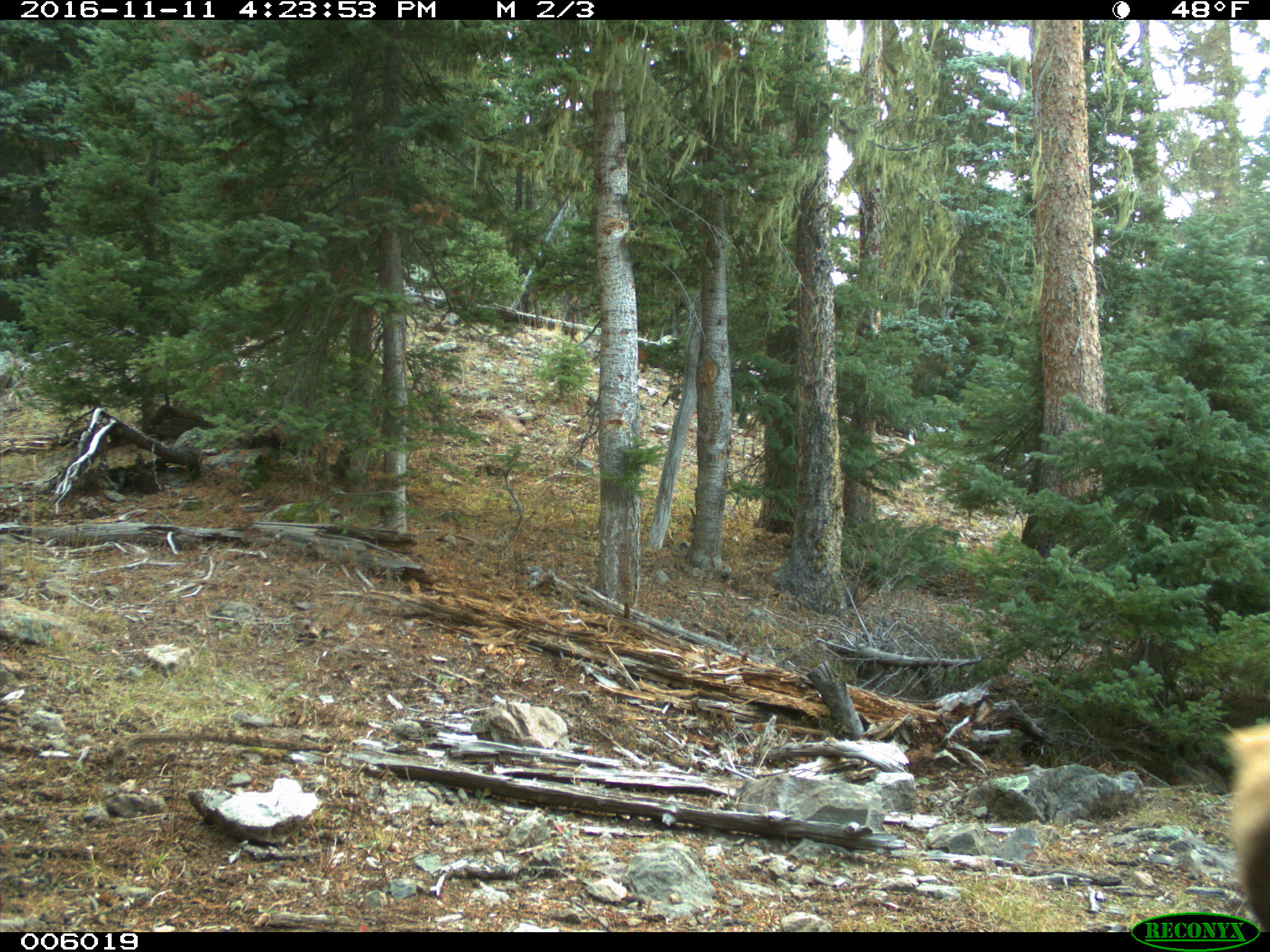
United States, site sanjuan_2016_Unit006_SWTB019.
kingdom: Animalia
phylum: Chordata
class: Mammalia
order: Artiodactyla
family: Cervidae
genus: Cervus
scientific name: Cervus elaphus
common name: red deer